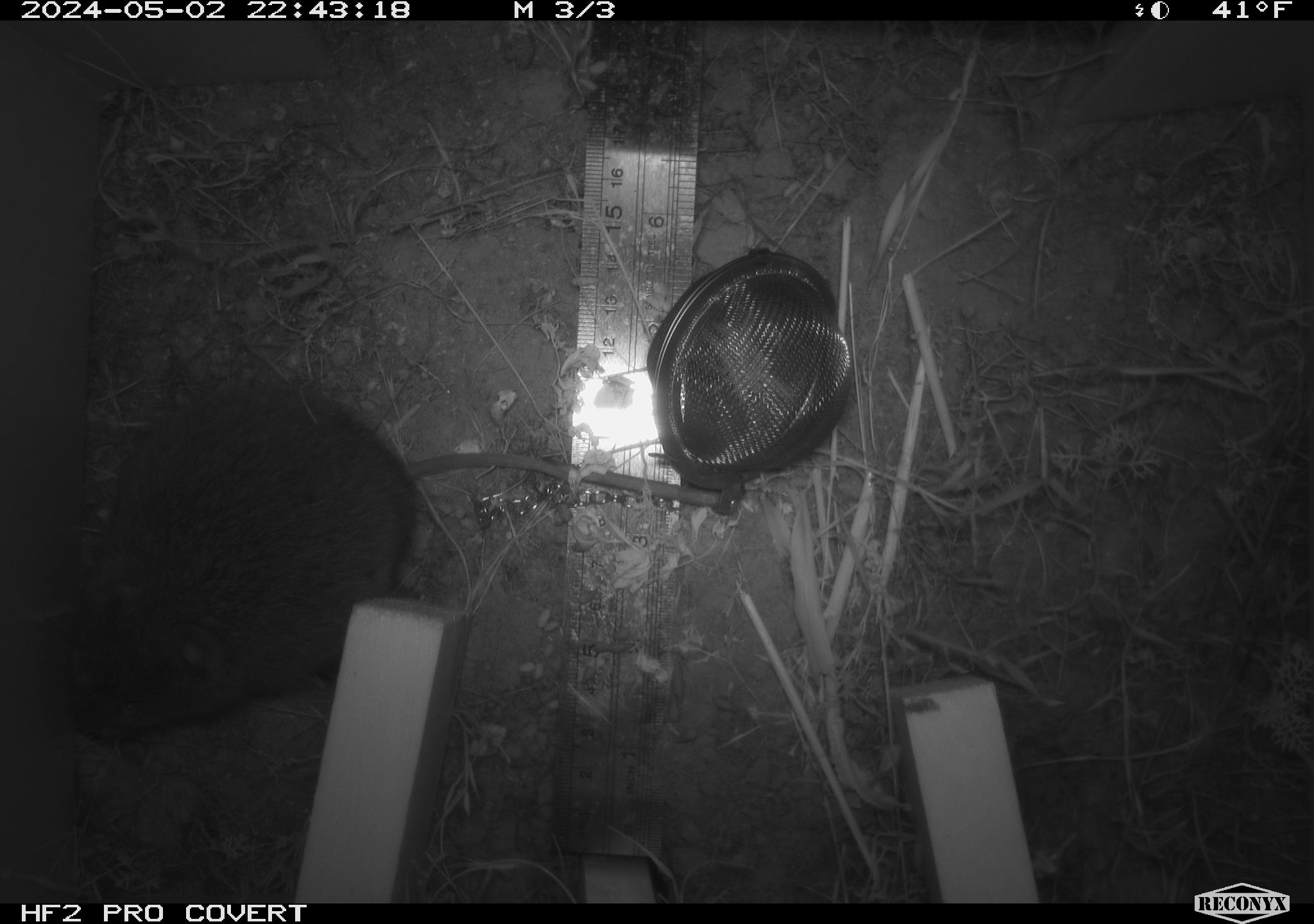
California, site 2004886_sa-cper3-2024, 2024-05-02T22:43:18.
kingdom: Animalia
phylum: Chordata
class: Mammalia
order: Rodentia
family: Cricetidae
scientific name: Arvicolinae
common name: voles, lemmings, and muskrats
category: arvicolinae subfamily